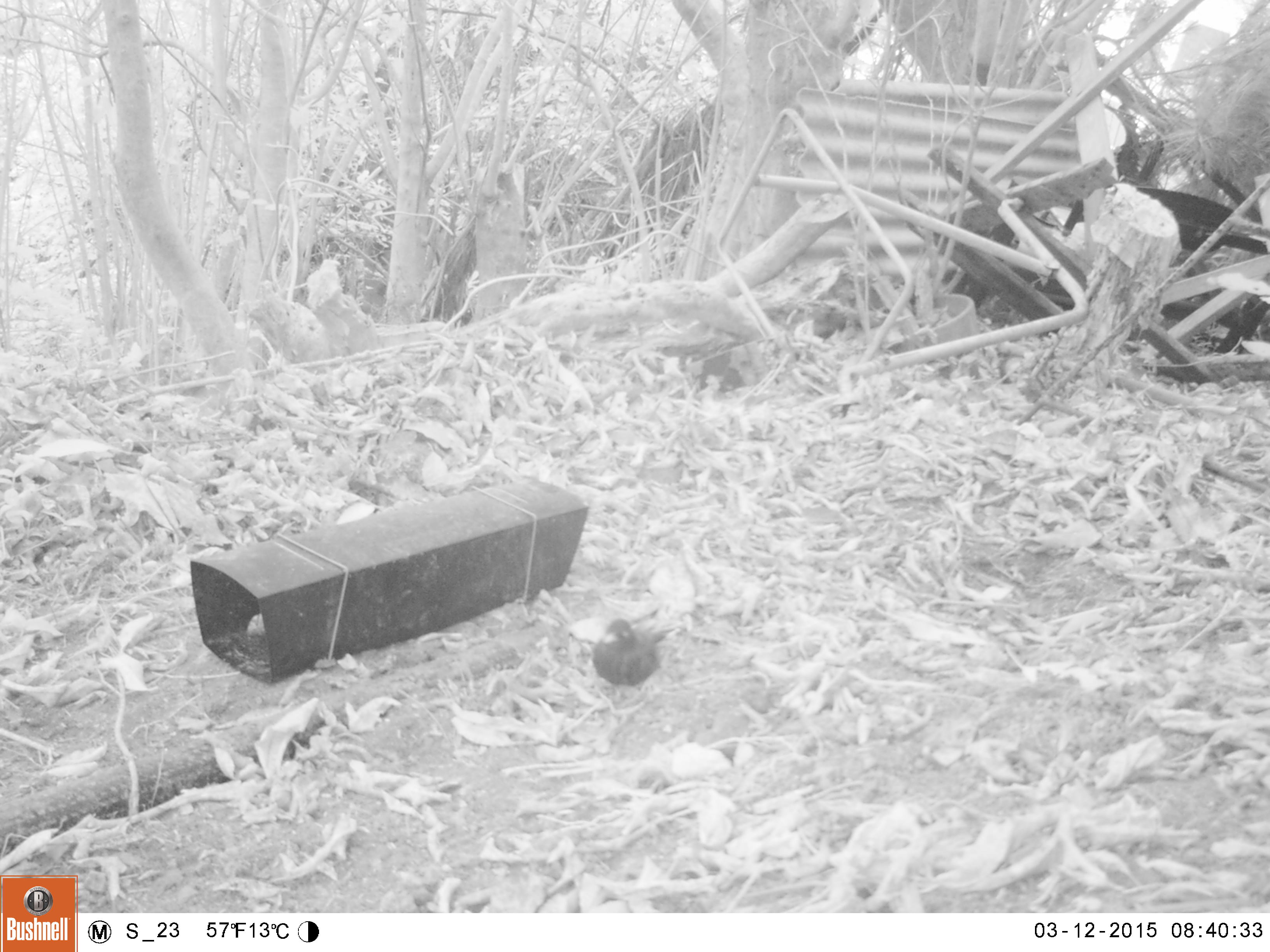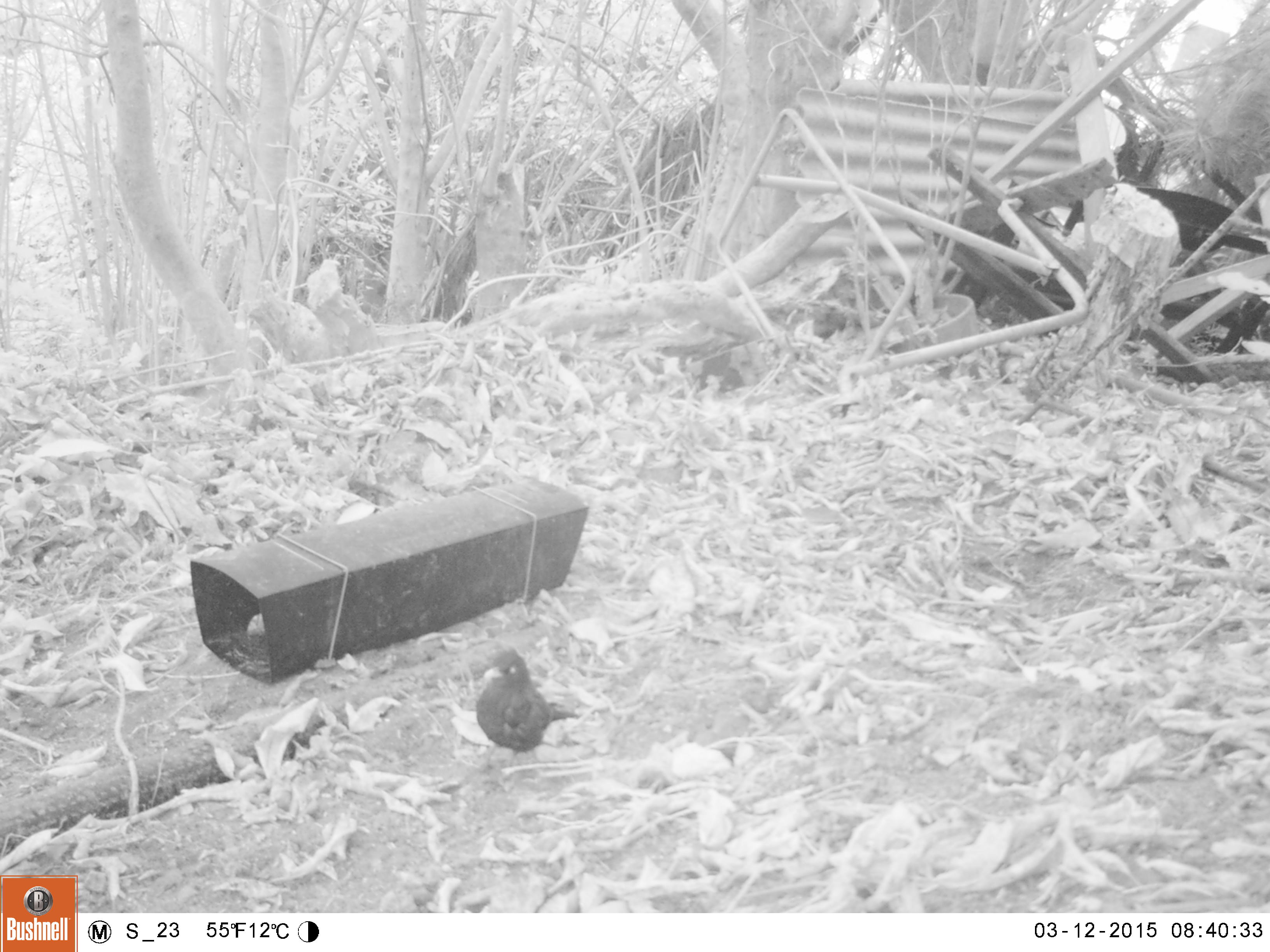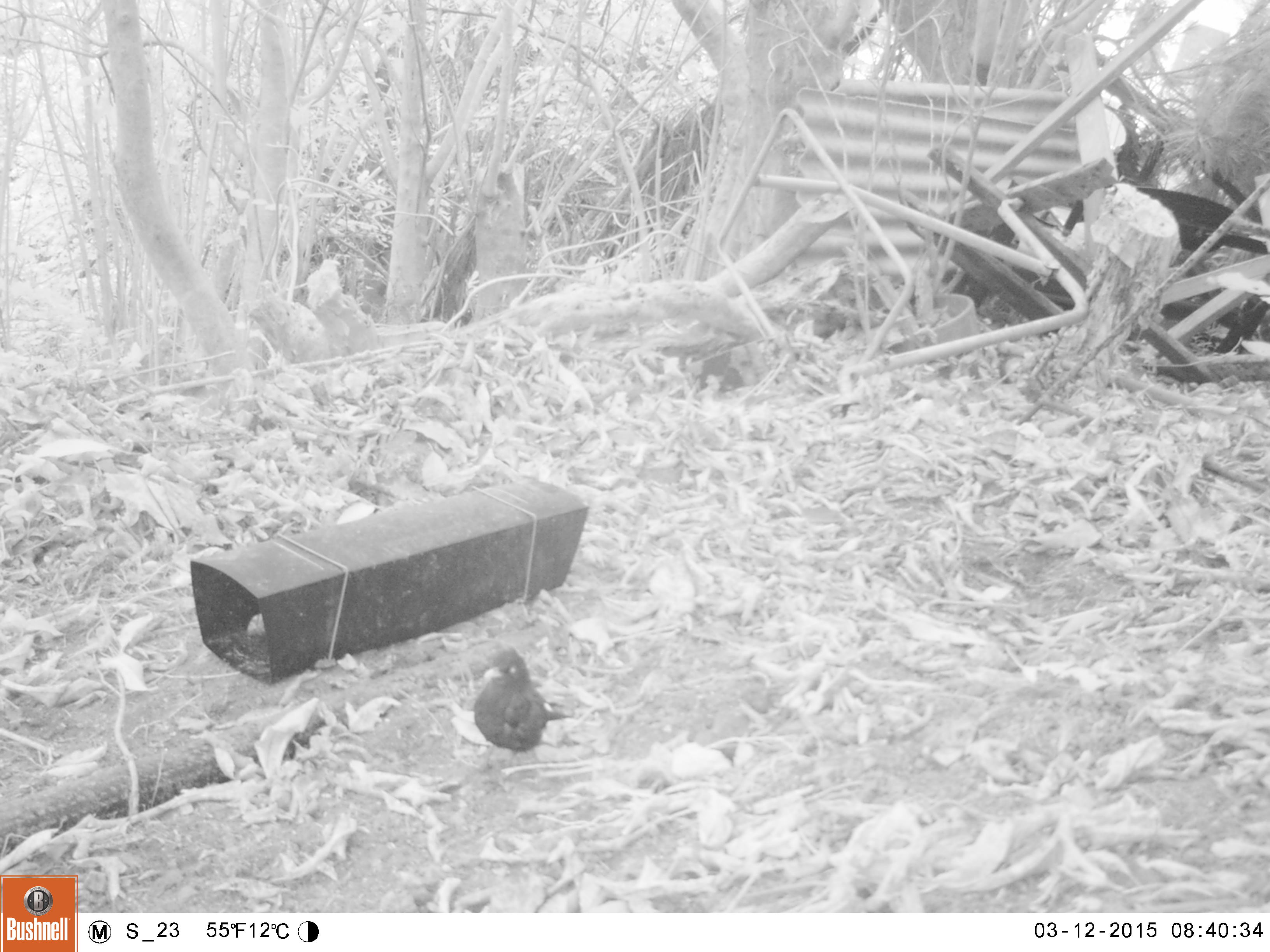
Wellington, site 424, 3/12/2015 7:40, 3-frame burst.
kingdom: Animalia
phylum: Chordata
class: Aves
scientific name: Aves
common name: bird